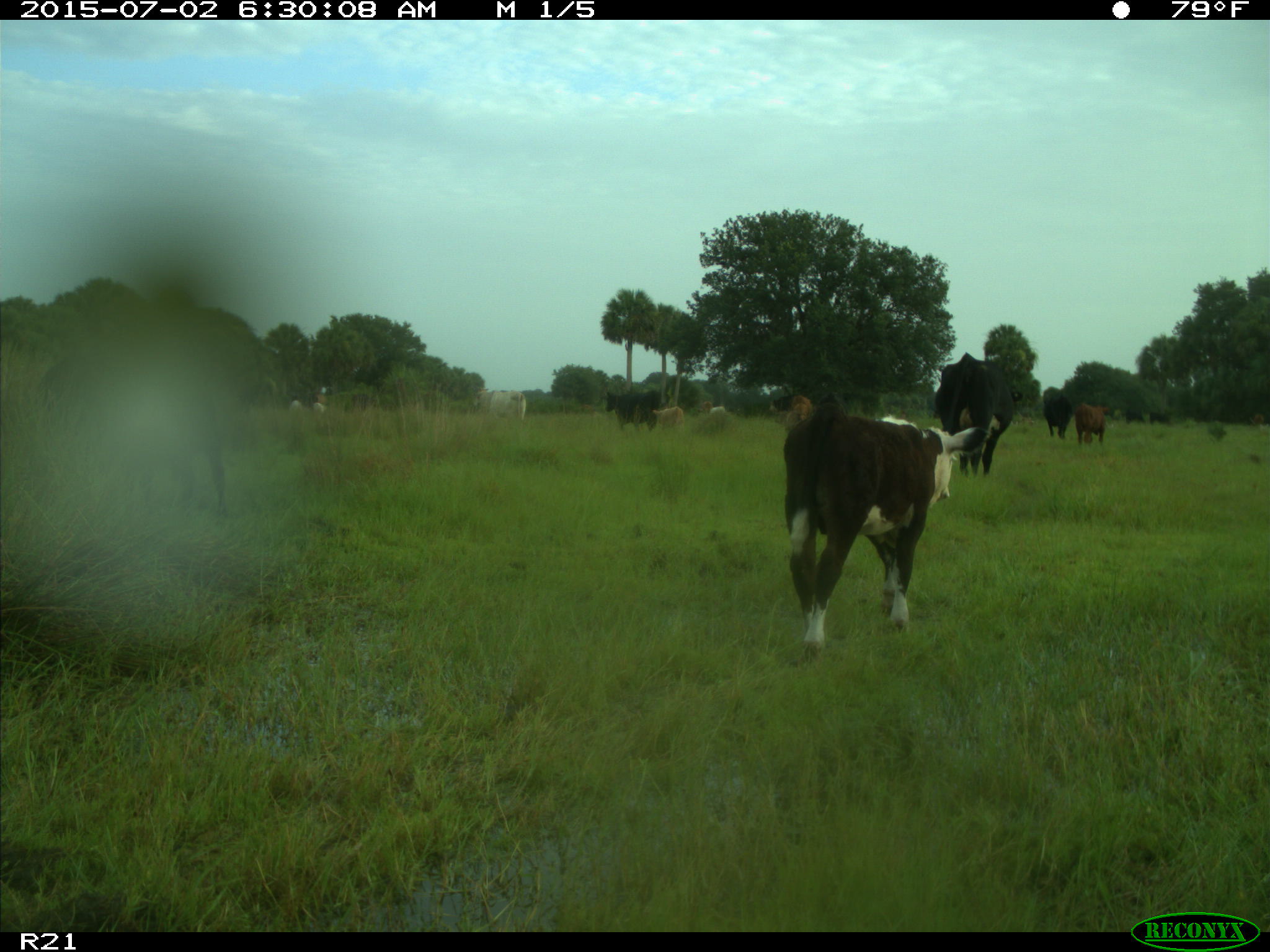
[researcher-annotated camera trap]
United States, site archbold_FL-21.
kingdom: Animalia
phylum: Chordata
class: Mammalia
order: Artiodactyla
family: Bovidae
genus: Bos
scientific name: Bos taurus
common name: domestic cow